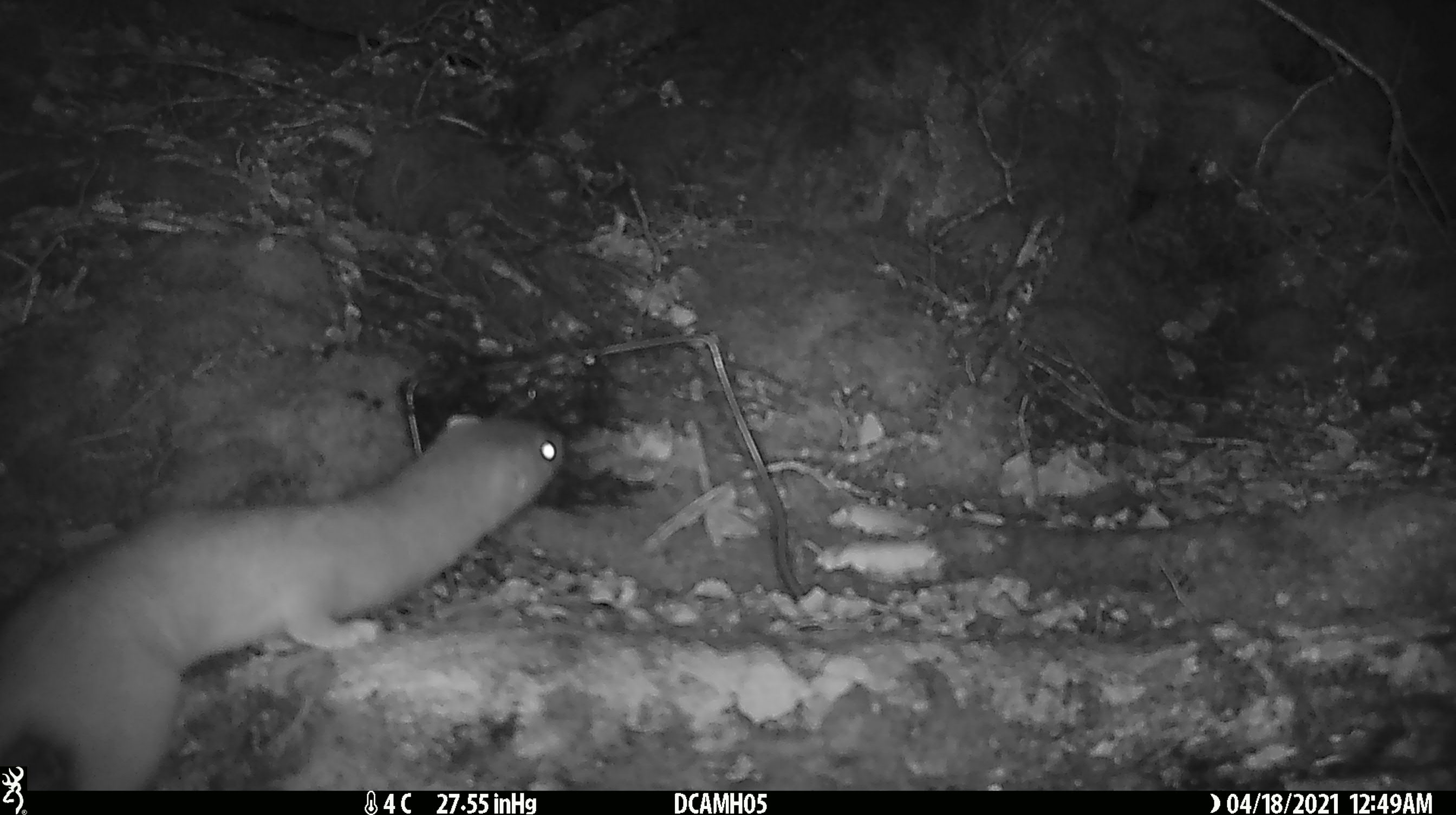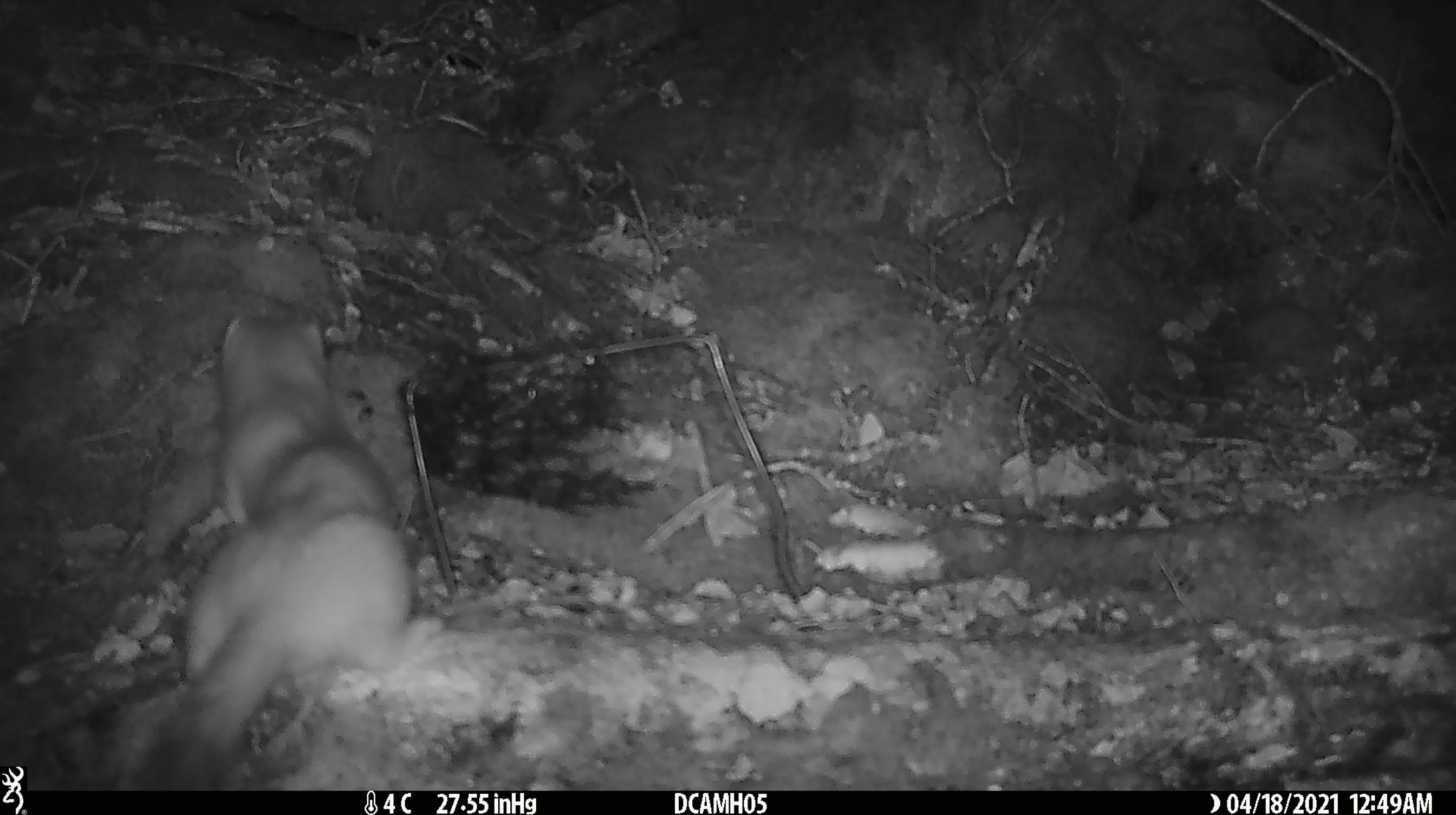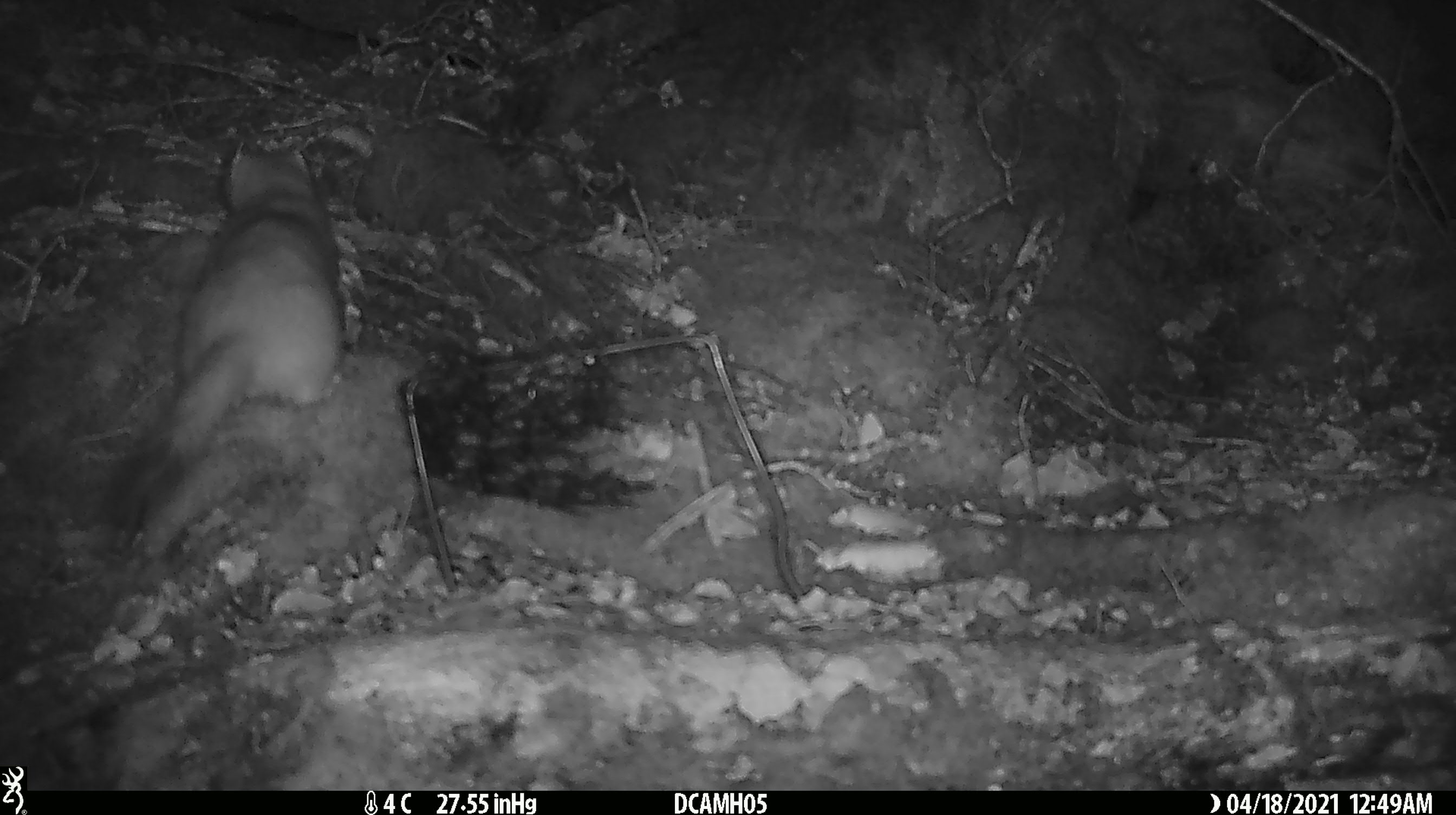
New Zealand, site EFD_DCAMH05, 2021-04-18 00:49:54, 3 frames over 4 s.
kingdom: Animalia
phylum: Chordata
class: Mammalia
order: Carnivora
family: Mustelidae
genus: Mustela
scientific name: Mustela erminea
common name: stoat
Stoat (Mustela erminea).